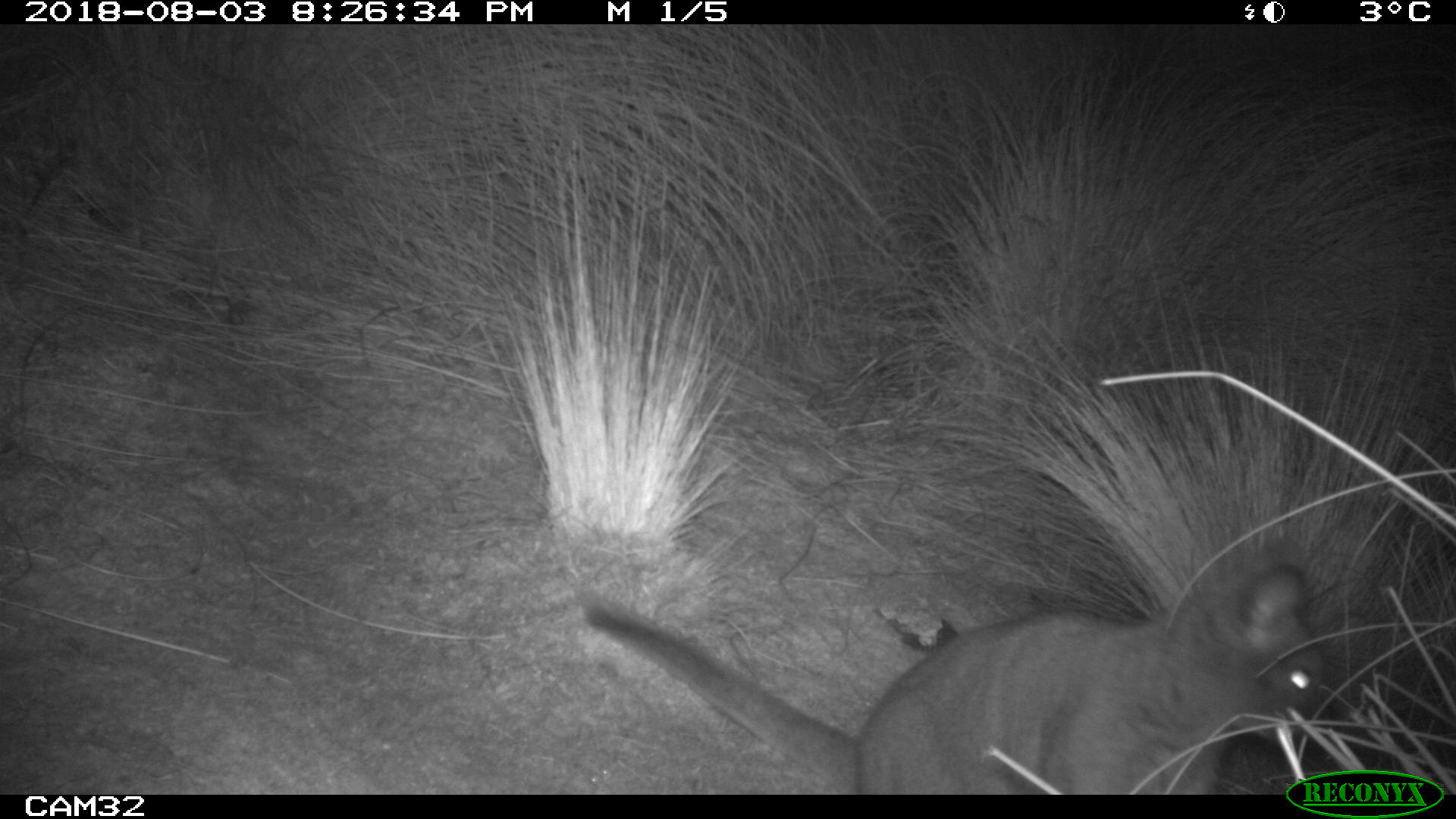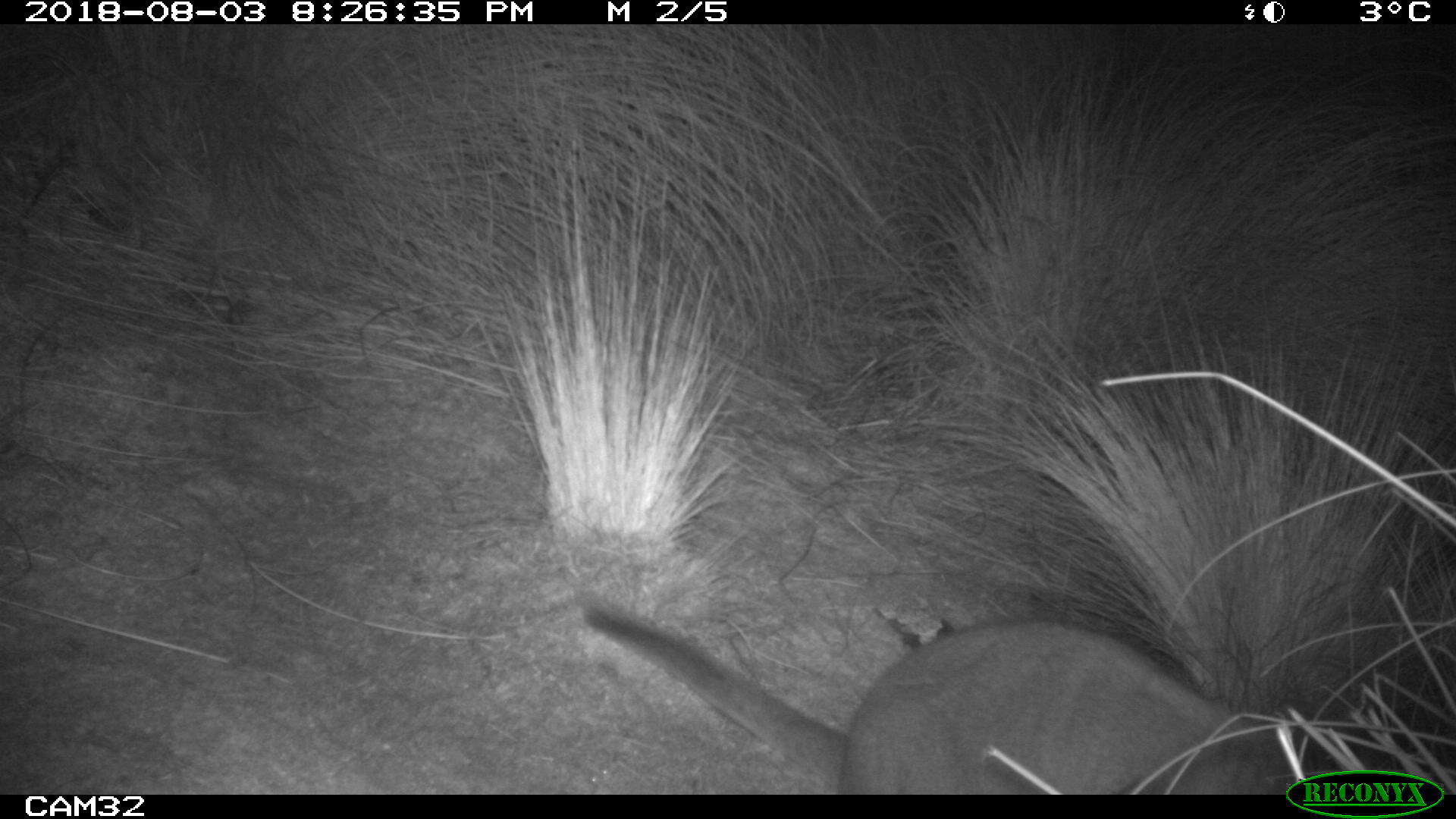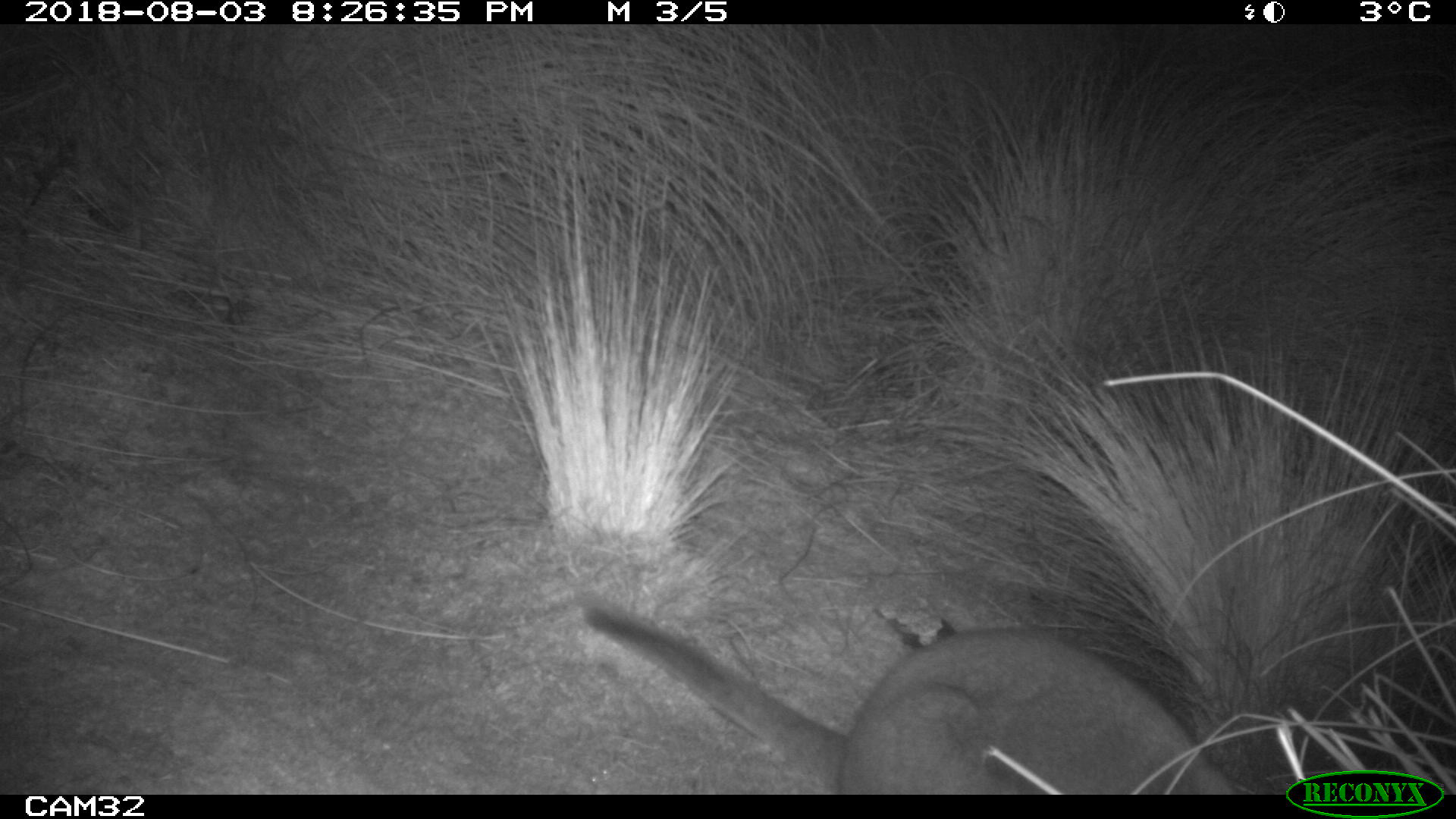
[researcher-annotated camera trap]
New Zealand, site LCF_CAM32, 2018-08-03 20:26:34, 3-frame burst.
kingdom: Animalia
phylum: Chordata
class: Mammalia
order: Diprotodontia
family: Macropodidae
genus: Notamacropus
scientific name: Notamacropus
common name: wallaby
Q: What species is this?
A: Wallaby (Notamacropus).